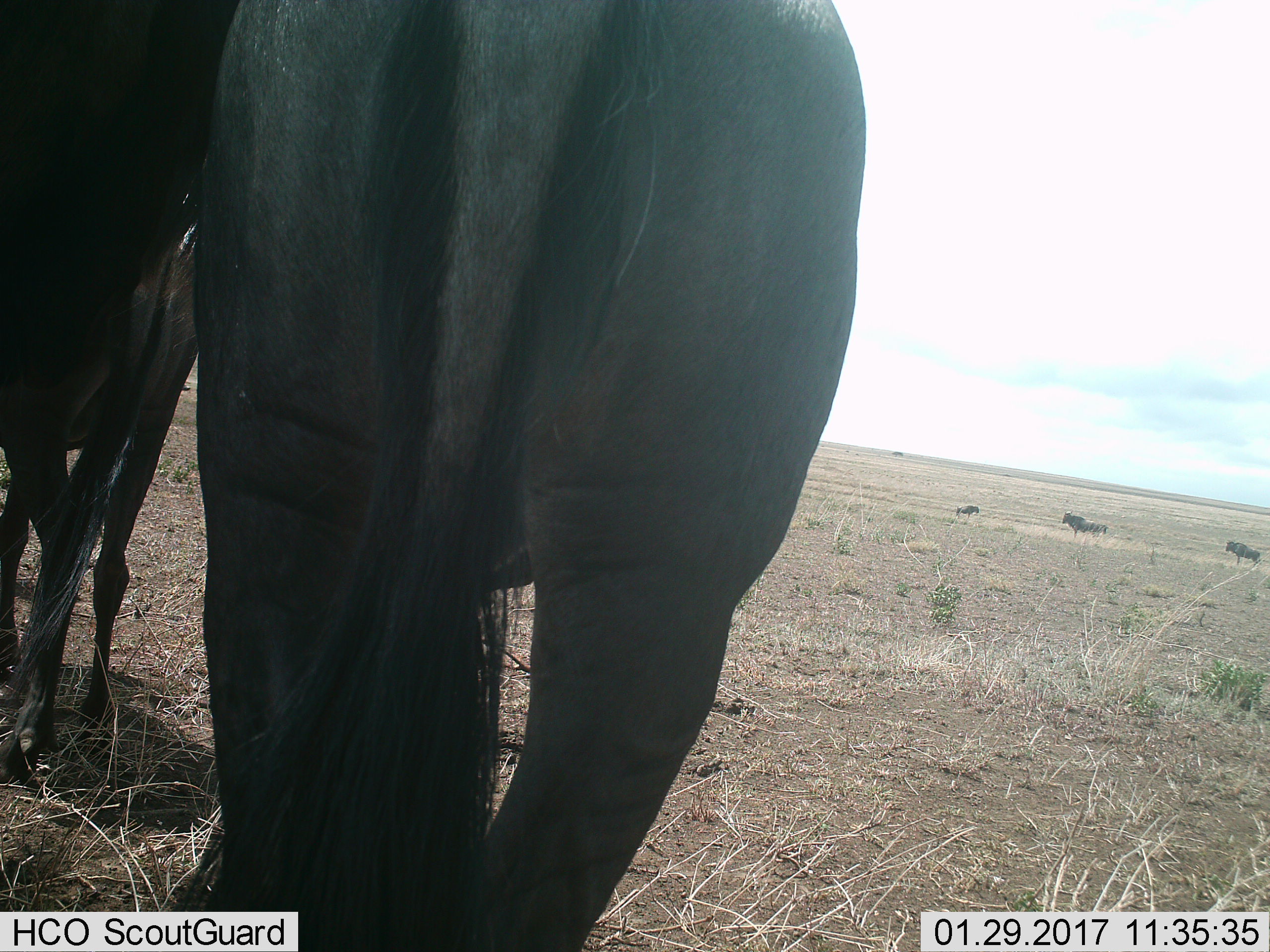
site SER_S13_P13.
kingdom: Animalia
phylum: Chordata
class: Mammalia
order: Artiodactyla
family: Bovidae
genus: Connochaetes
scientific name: Connochaetes taurinus taurinus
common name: blue wildebeest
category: wildebeestblue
Wildebeestblue (blue wildebeest) (Connochaetes taurinus taurinus), count 5. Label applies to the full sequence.